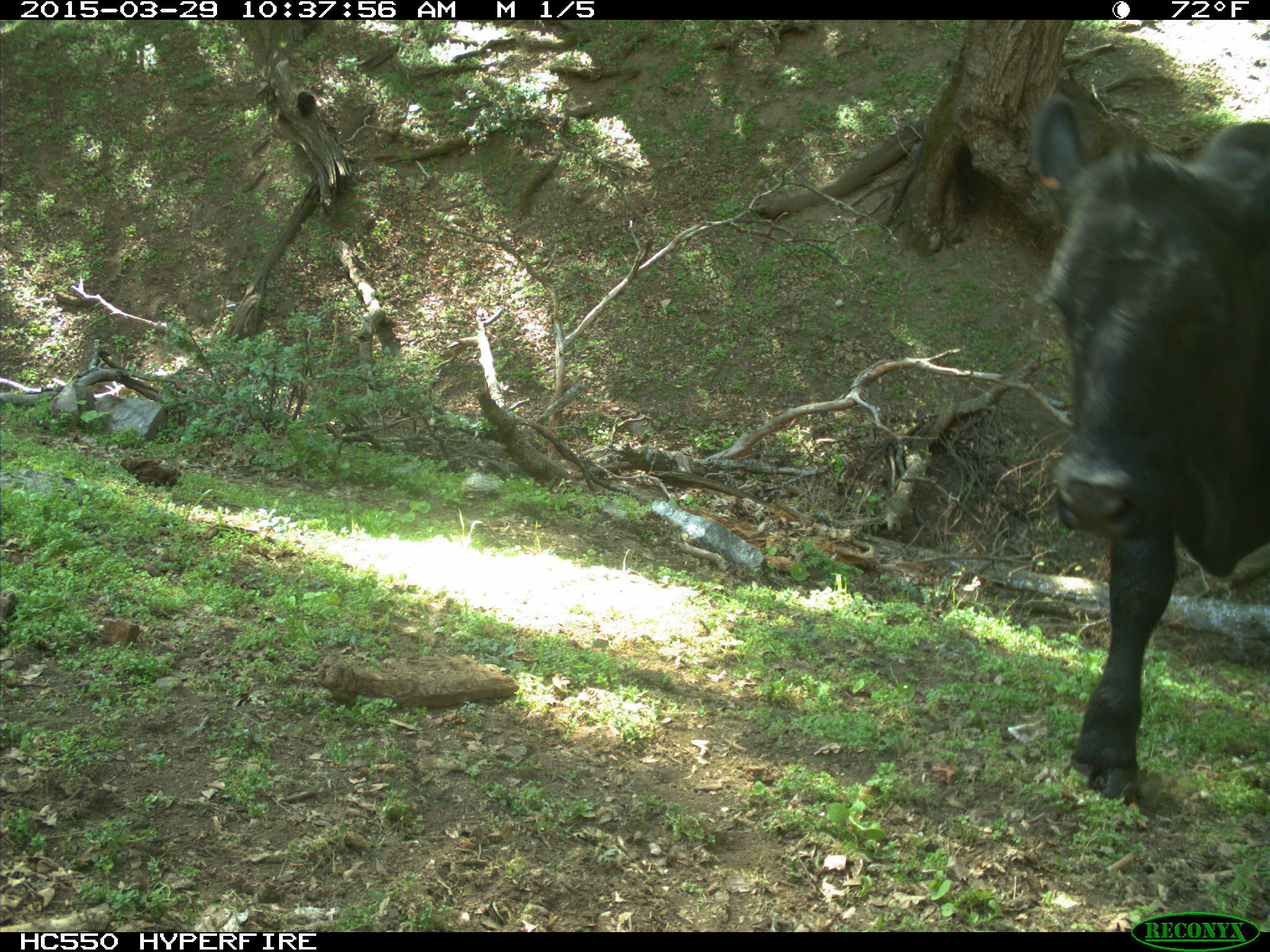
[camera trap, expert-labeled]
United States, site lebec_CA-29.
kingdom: Animalia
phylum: Chordata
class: Mammalia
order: Artiodactyla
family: Bovidae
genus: Bos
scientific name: Bos taurus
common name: domestic cow